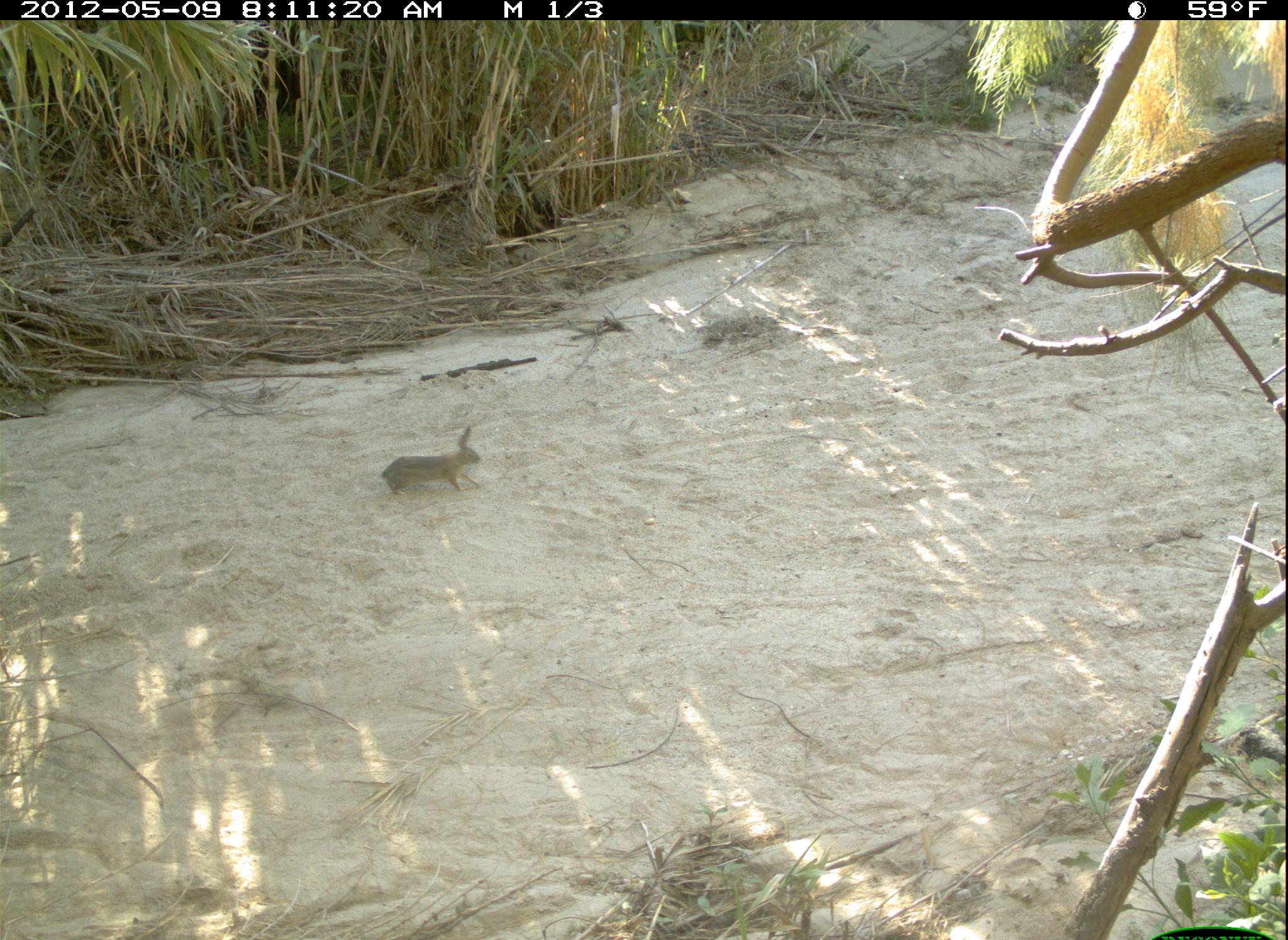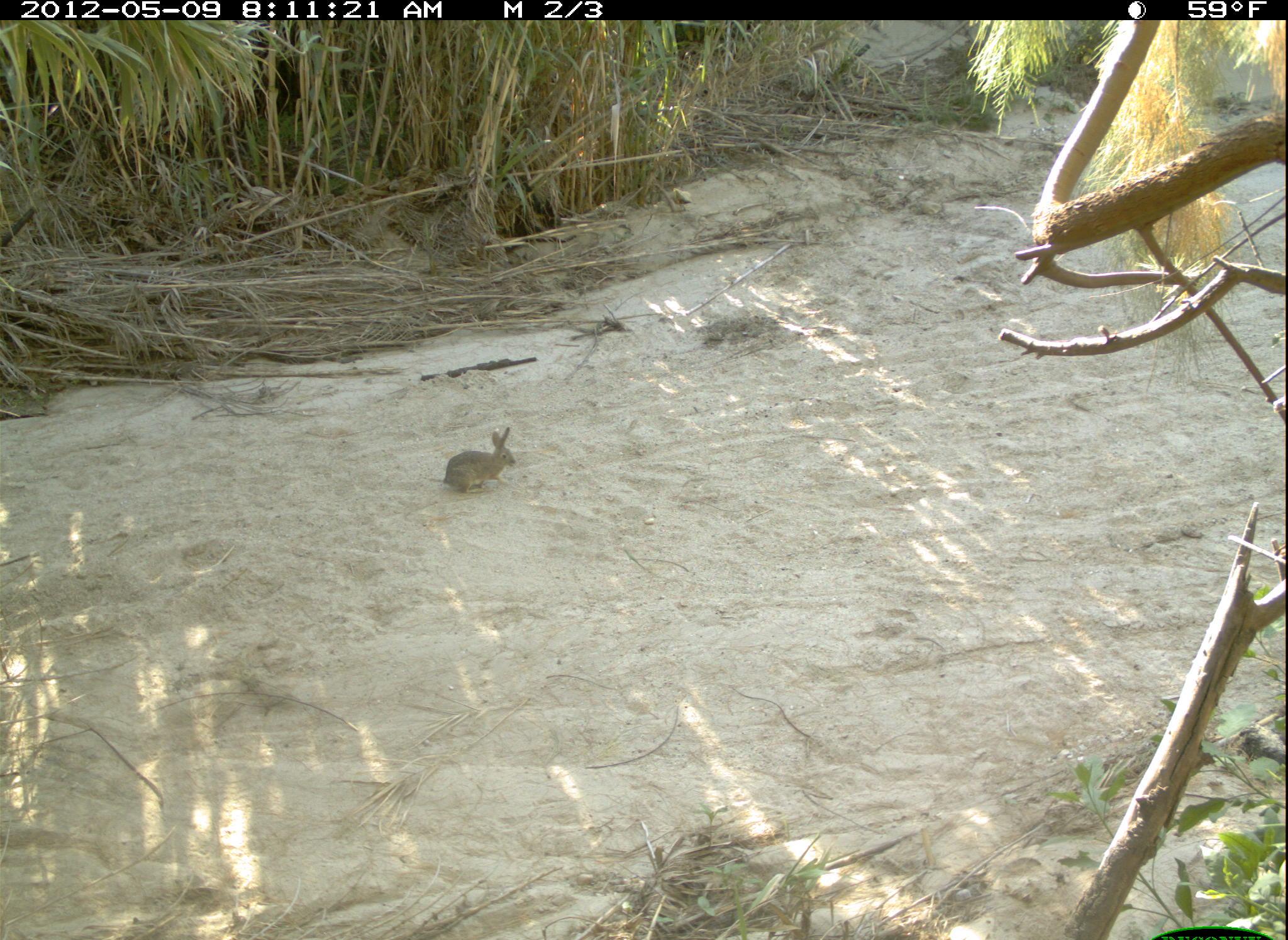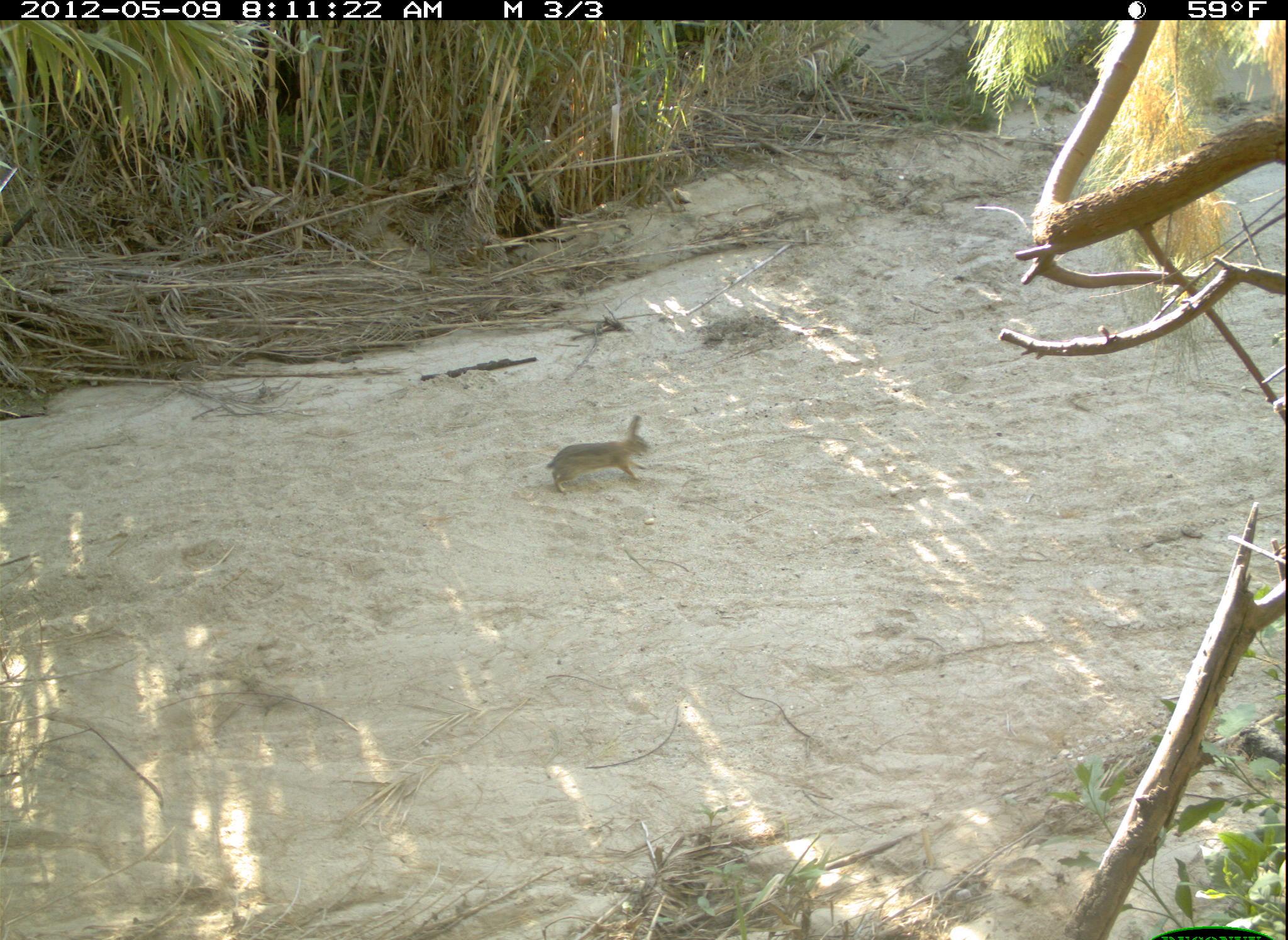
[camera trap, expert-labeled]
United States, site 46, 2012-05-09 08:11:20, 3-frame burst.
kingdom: Animalia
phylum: Chordata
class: Mammalia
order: Lagomorpha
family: Leporidae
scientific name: Leporidae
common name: rabbits and hares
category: rabbit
Rabbit (rabbits and hares) (Leporidae).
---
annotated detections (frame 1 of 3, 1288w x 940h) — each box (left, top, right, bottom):
rabbit: (374, 414, 496, 512)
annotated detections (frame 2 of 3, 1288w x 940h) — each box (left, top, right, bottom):
rabbit: (436, 424, 522, 498)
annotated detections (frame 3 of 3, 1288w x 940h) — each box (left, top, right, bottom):
rabbit: (538, 406, 658, 499)